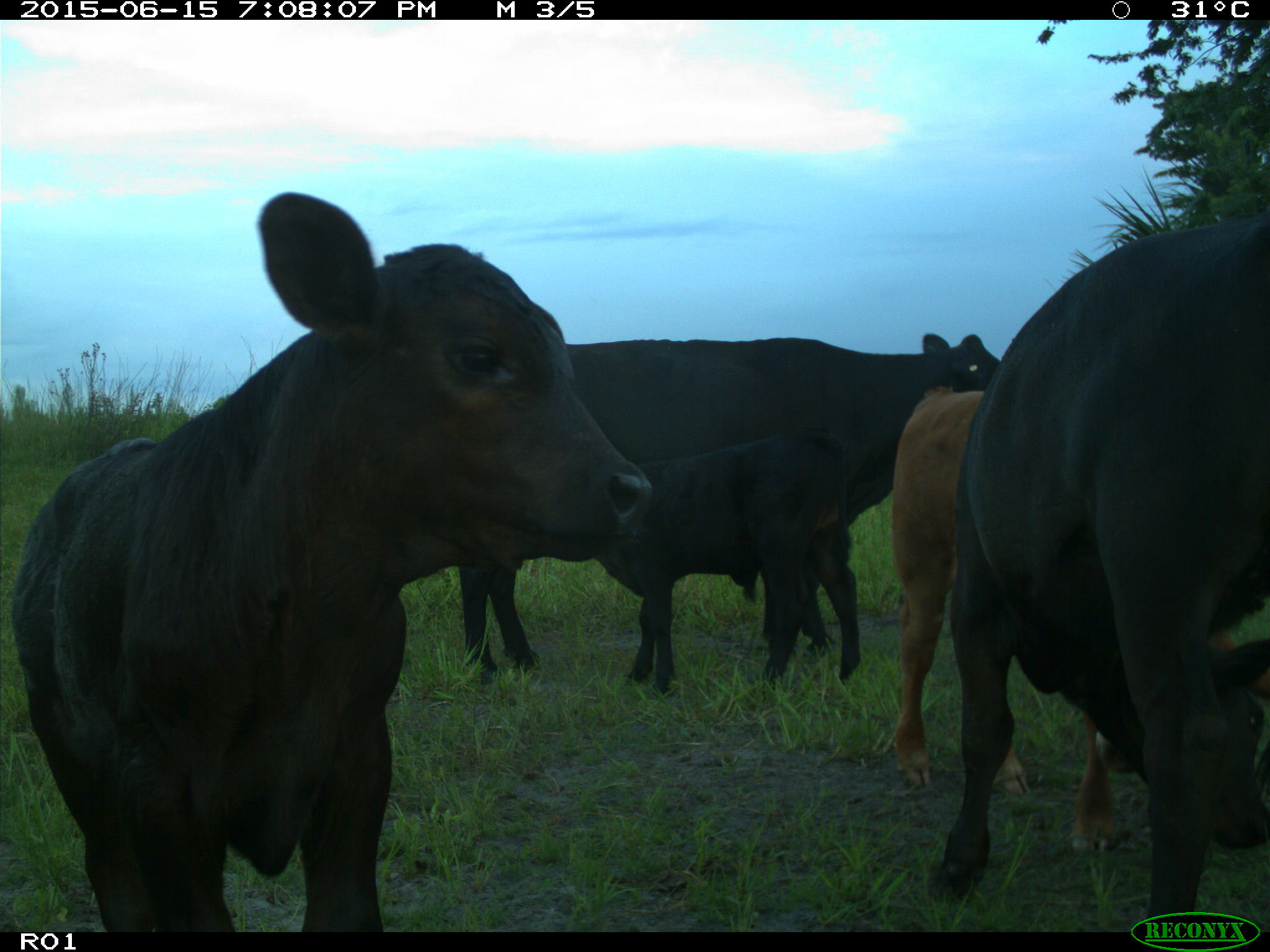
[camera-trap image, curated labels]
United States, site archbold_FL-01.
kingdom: Animalia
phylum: Chordata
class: Mammalia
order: Artiodactyla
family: Bovidae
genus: Bos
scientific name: Bos taurus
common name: domestic cow